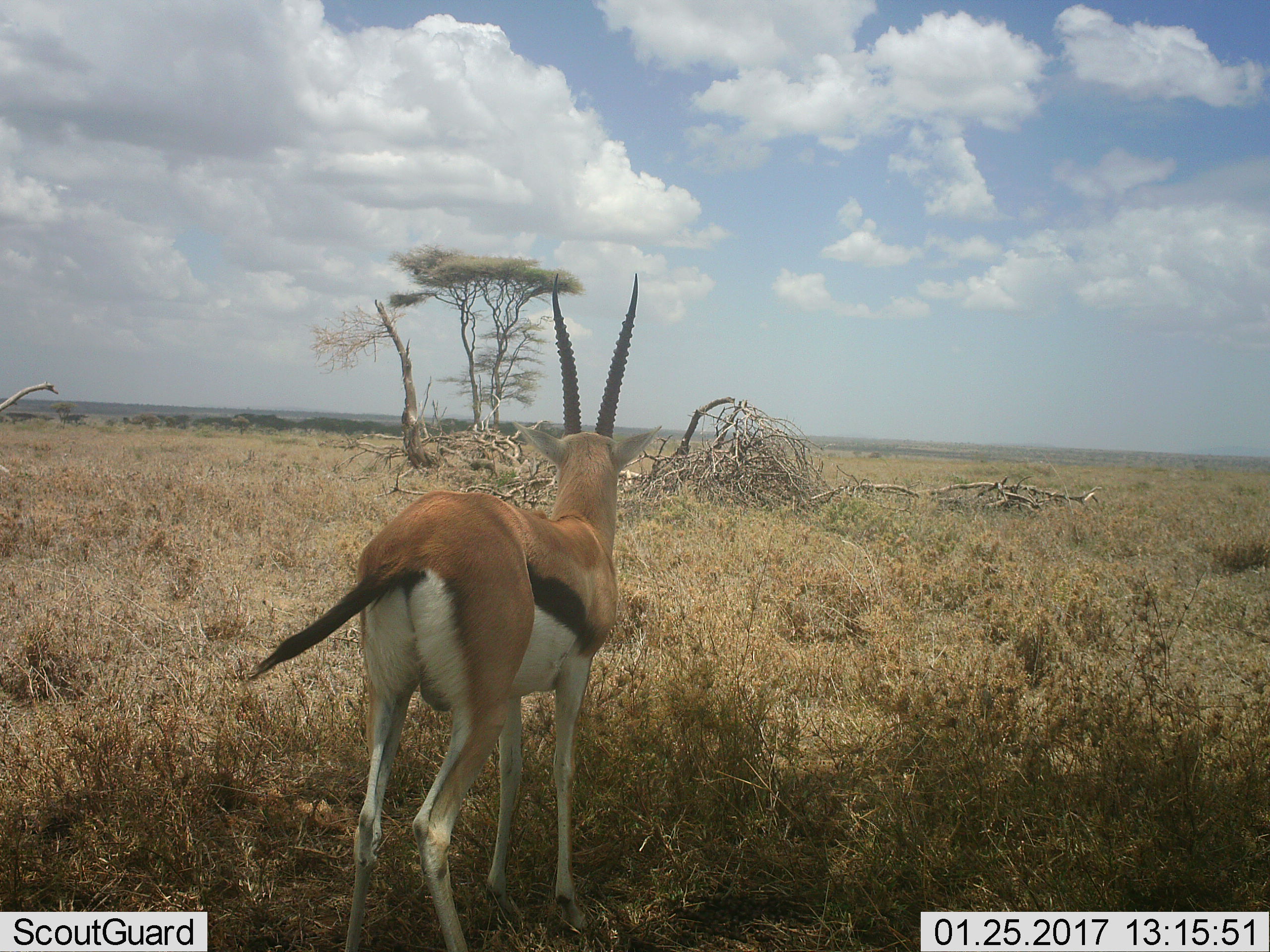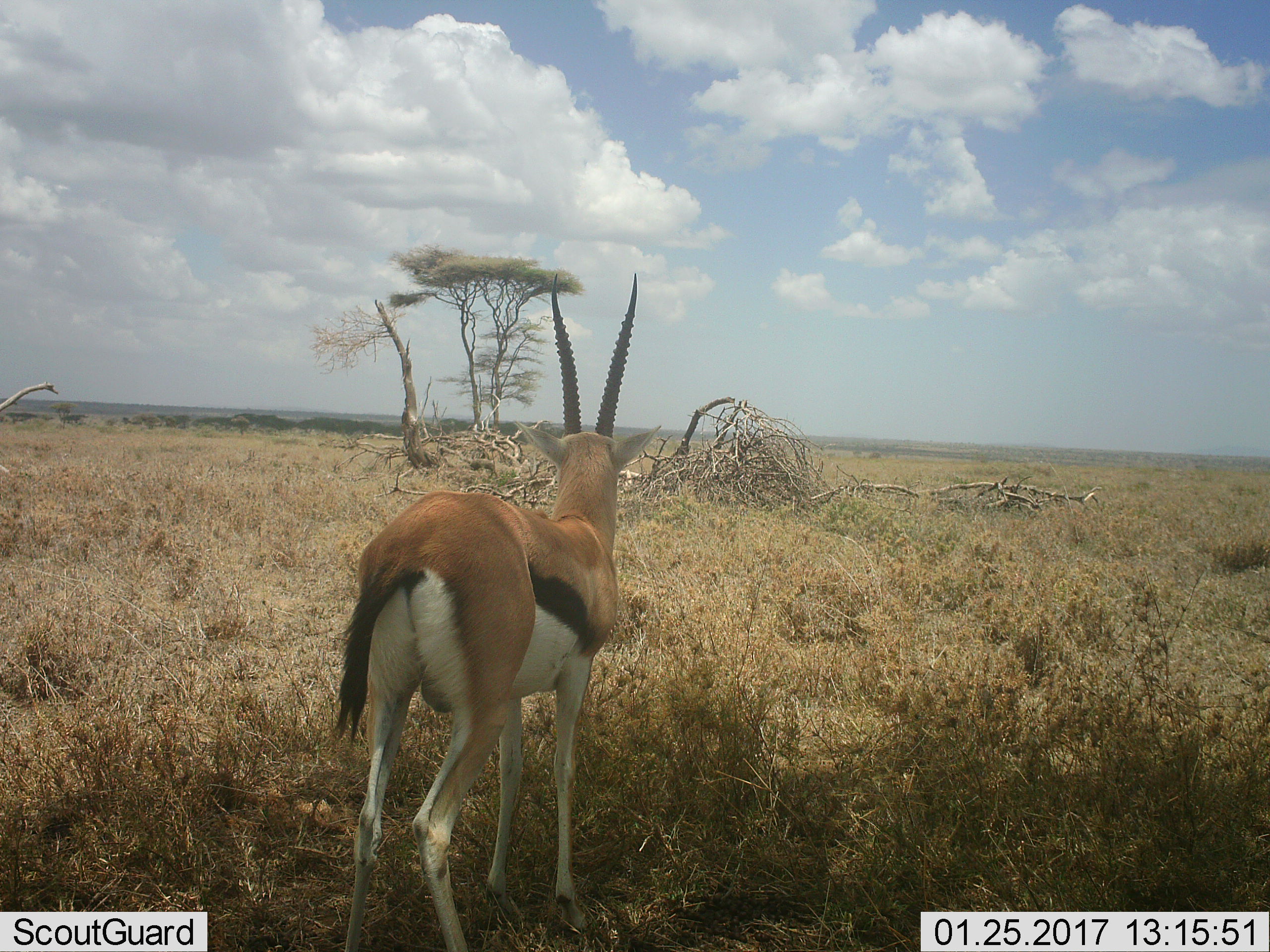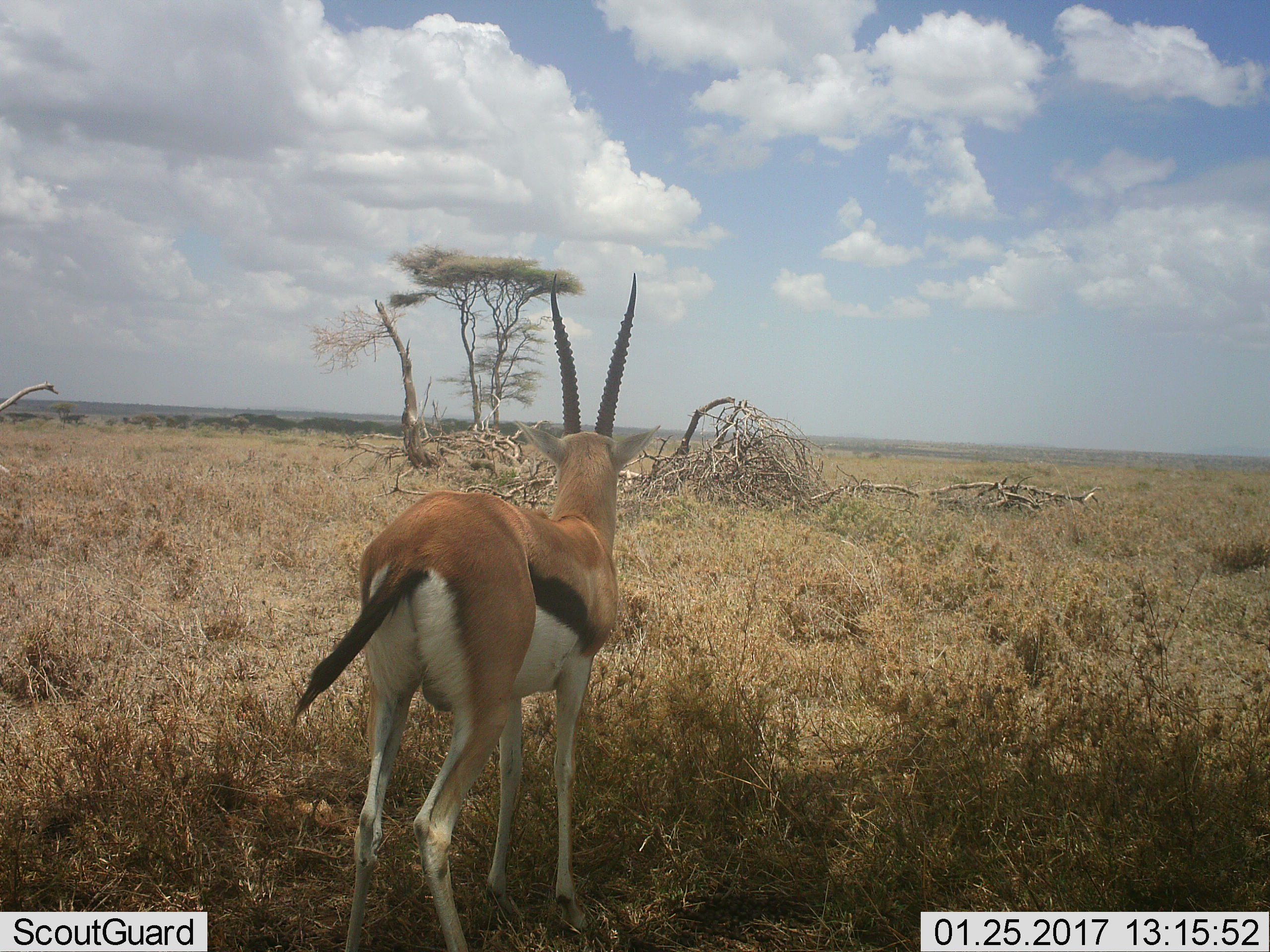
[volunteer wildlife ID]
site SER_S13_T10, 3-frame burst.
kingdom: Animalia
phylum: Chordata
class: Mammalia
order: Artiodactyla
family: Bovidae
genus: Eudorcas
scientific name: Eudorcas thomsonii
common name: thomson's gazelle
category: gazellethomsons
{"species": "gazellethomsons (thomson's gazelle) (Eudorcas thomsonii)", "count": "1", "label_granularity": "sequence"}